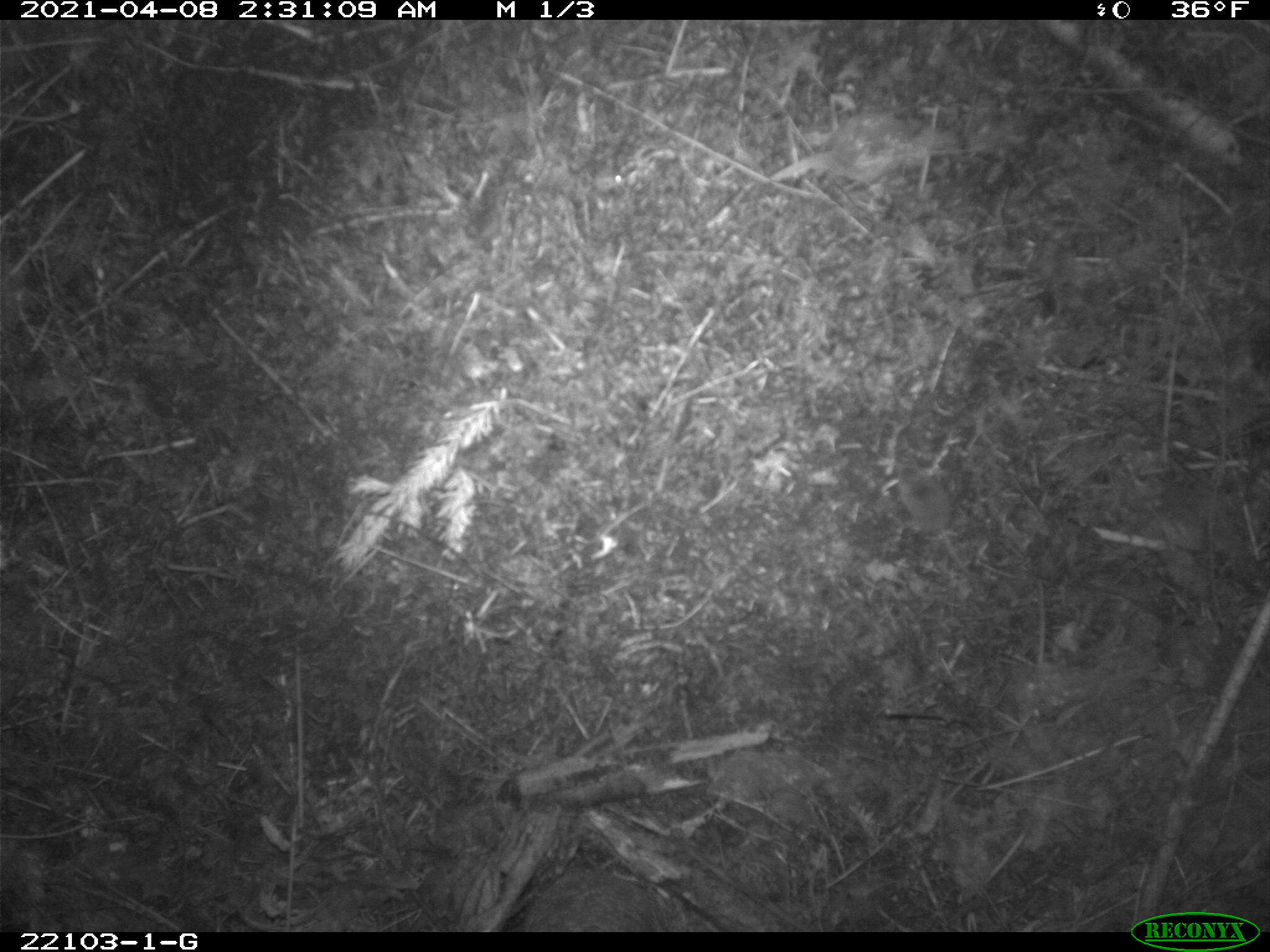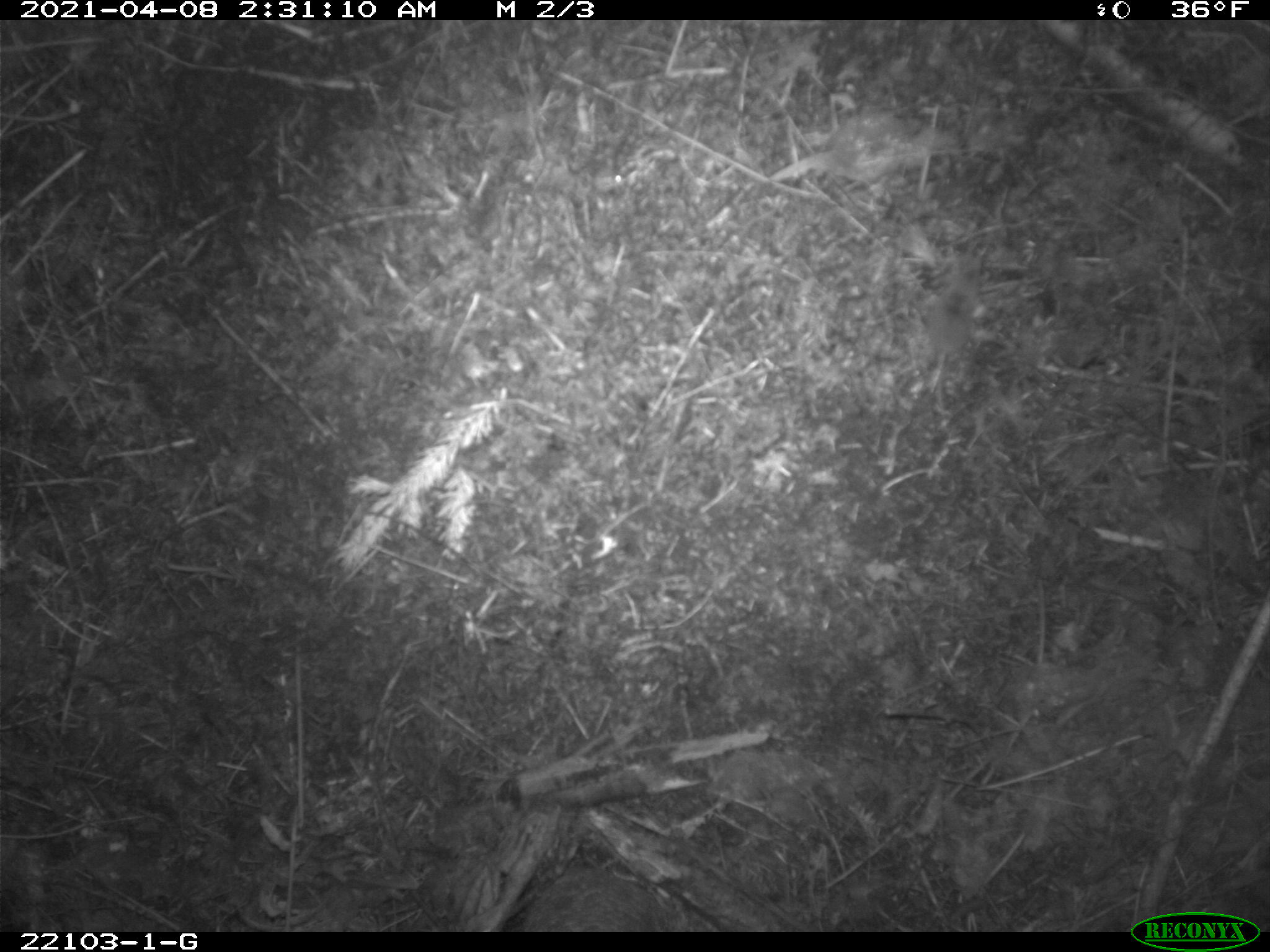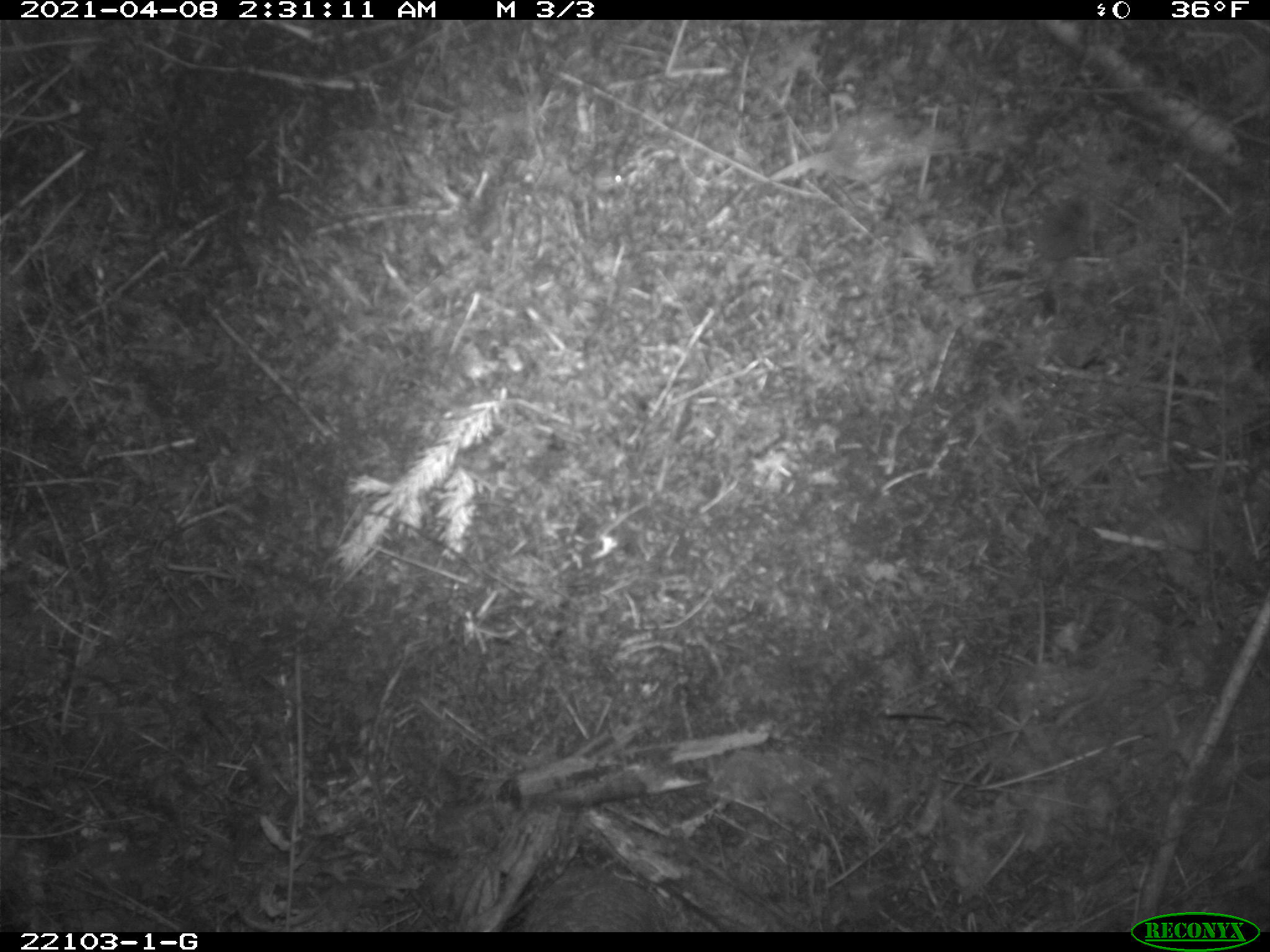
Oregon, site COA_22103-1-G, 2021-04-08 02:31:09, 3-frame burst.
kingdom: Animalia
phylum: Chordata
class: Mammalia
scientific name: Mammalia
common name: small mammal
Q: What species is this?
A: Small mammal (Mammalia).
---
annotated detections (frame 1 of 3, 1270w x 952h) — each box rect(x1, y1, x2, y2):
small mammal: rect(834, 392, 1083, 623)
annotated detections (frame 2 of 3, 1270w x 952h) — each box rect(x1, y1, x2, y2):
small mammal: rect(887, 237, 1020, 425)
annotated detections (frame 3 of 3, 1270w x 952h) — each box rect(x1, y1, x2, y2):
small mammal: rect(981, 165, 1115, 324)